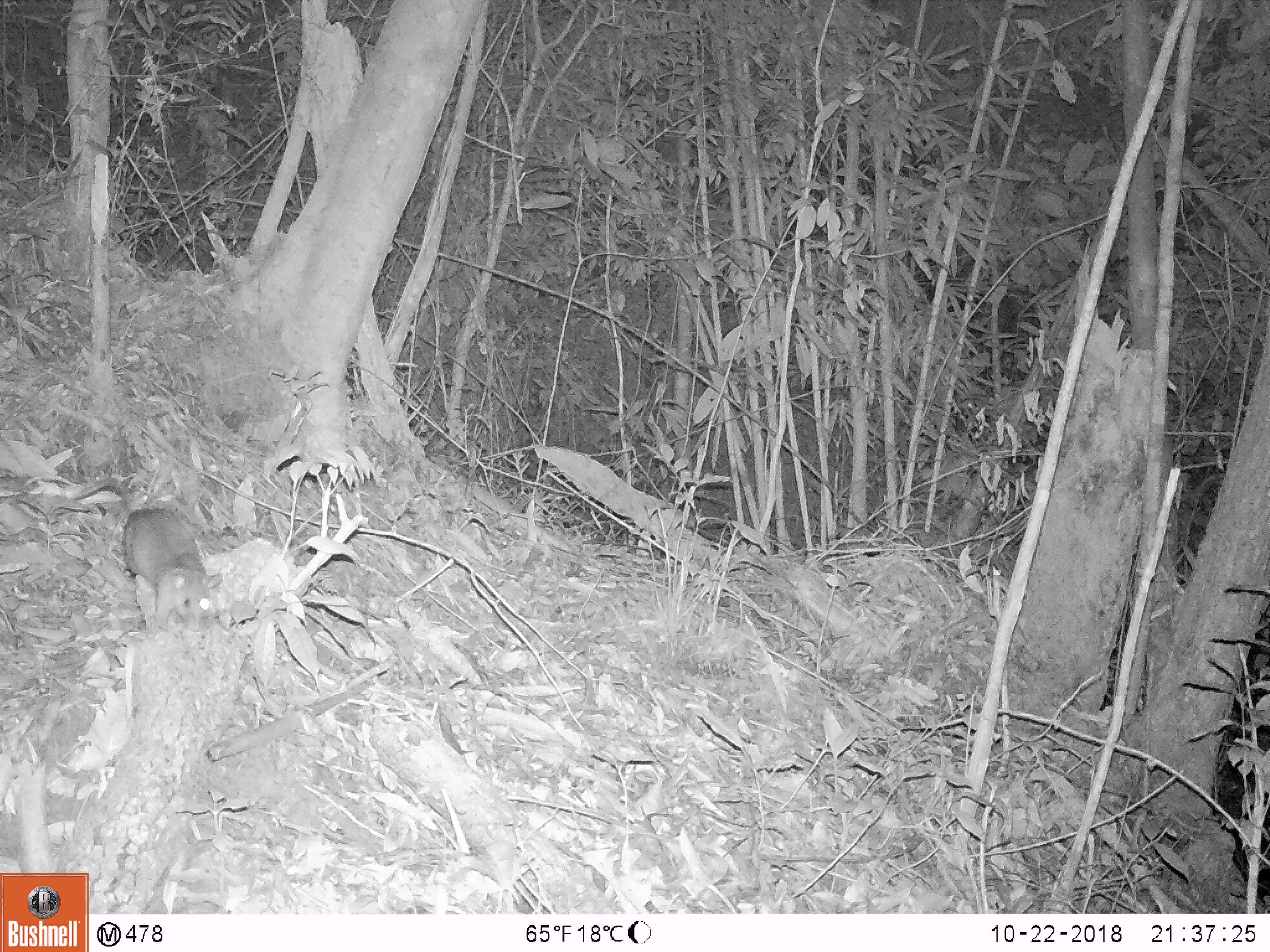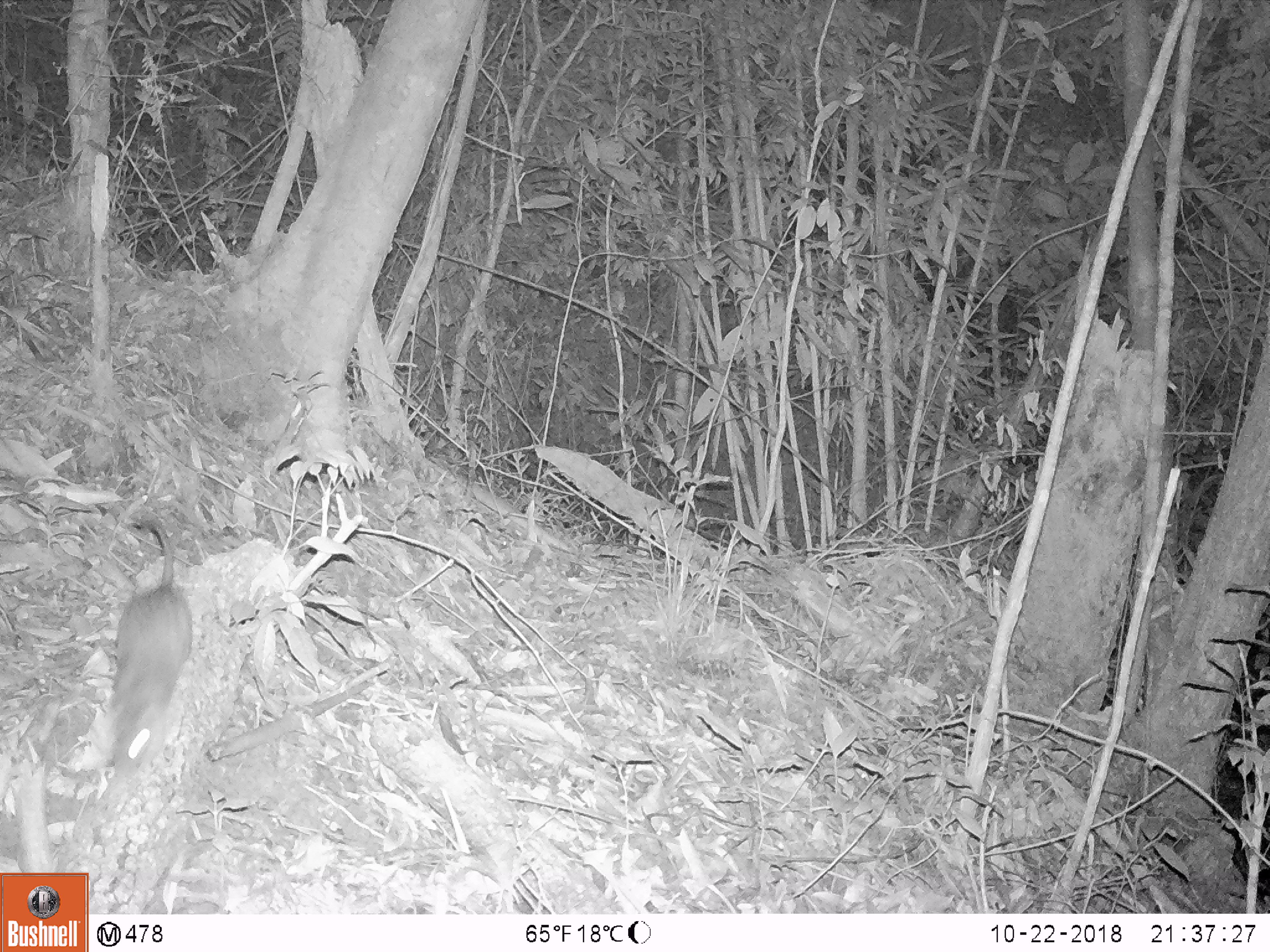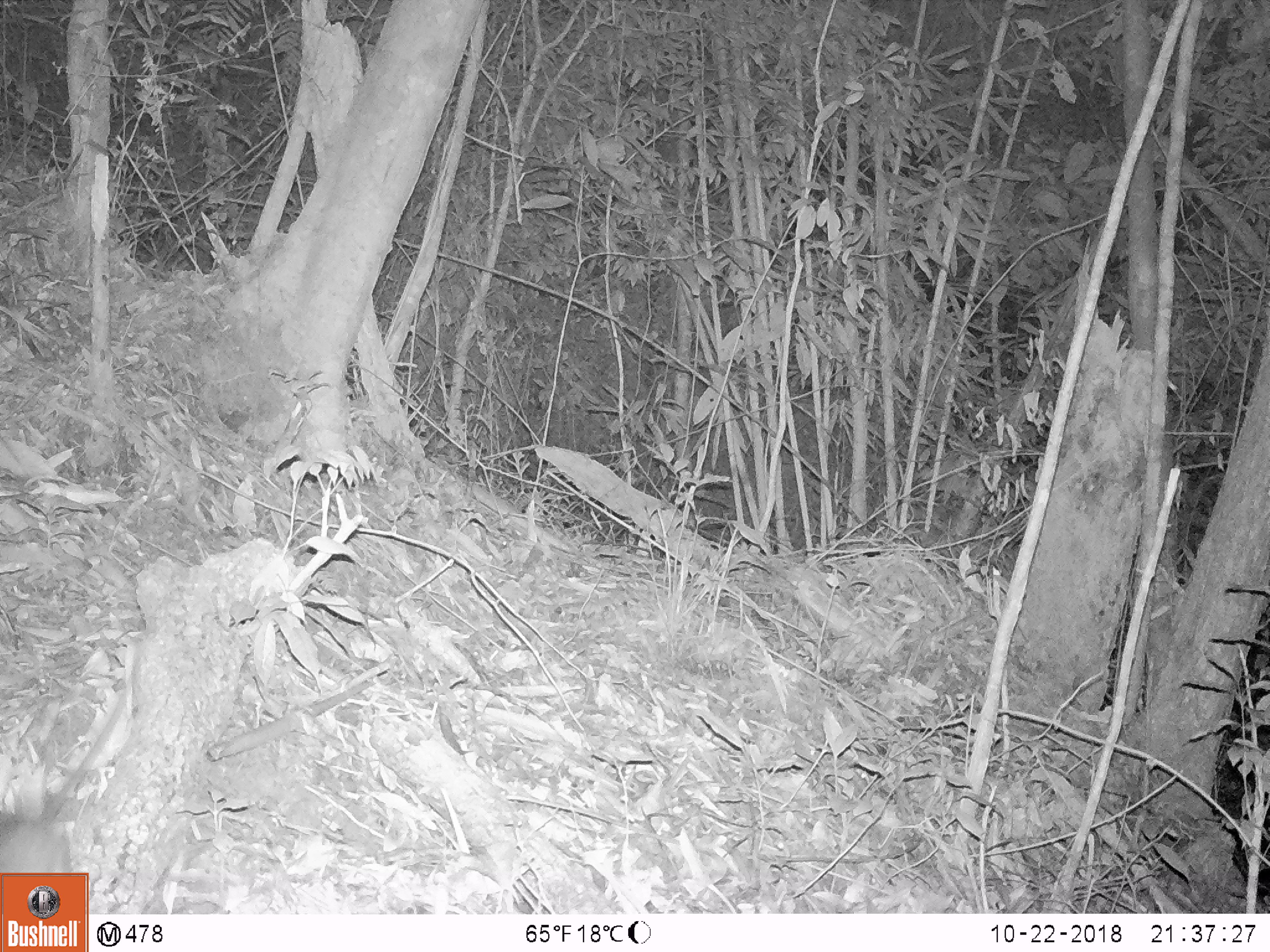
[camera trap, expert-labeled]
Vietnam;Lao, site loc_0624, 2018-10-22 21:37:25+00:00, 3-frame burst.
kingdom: Animalia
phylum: Chordata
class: Mammalia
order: Rodentia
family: Muridae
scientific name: Muridae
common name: old-world mice and rats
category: unidentified murid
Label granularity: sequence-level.